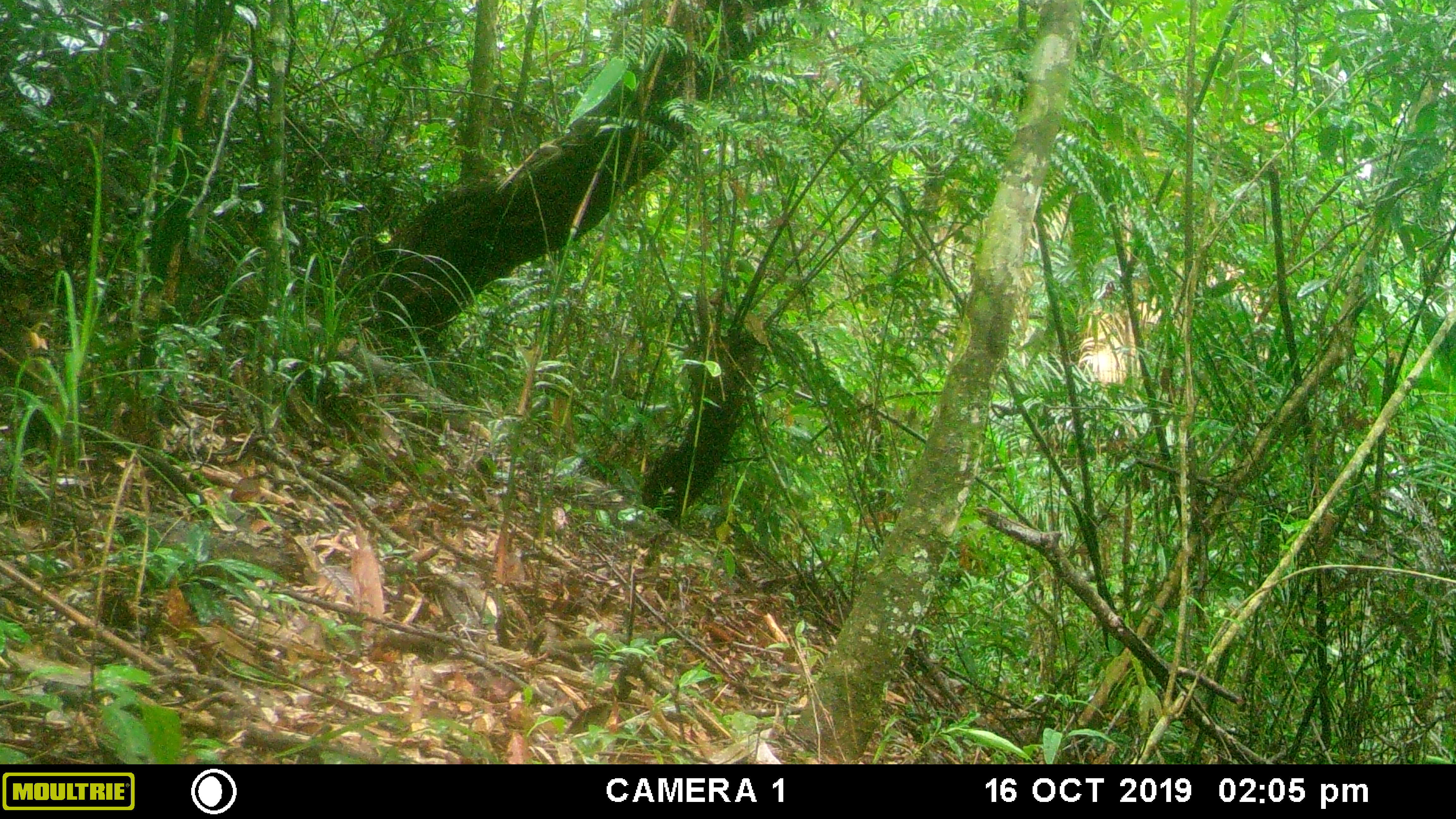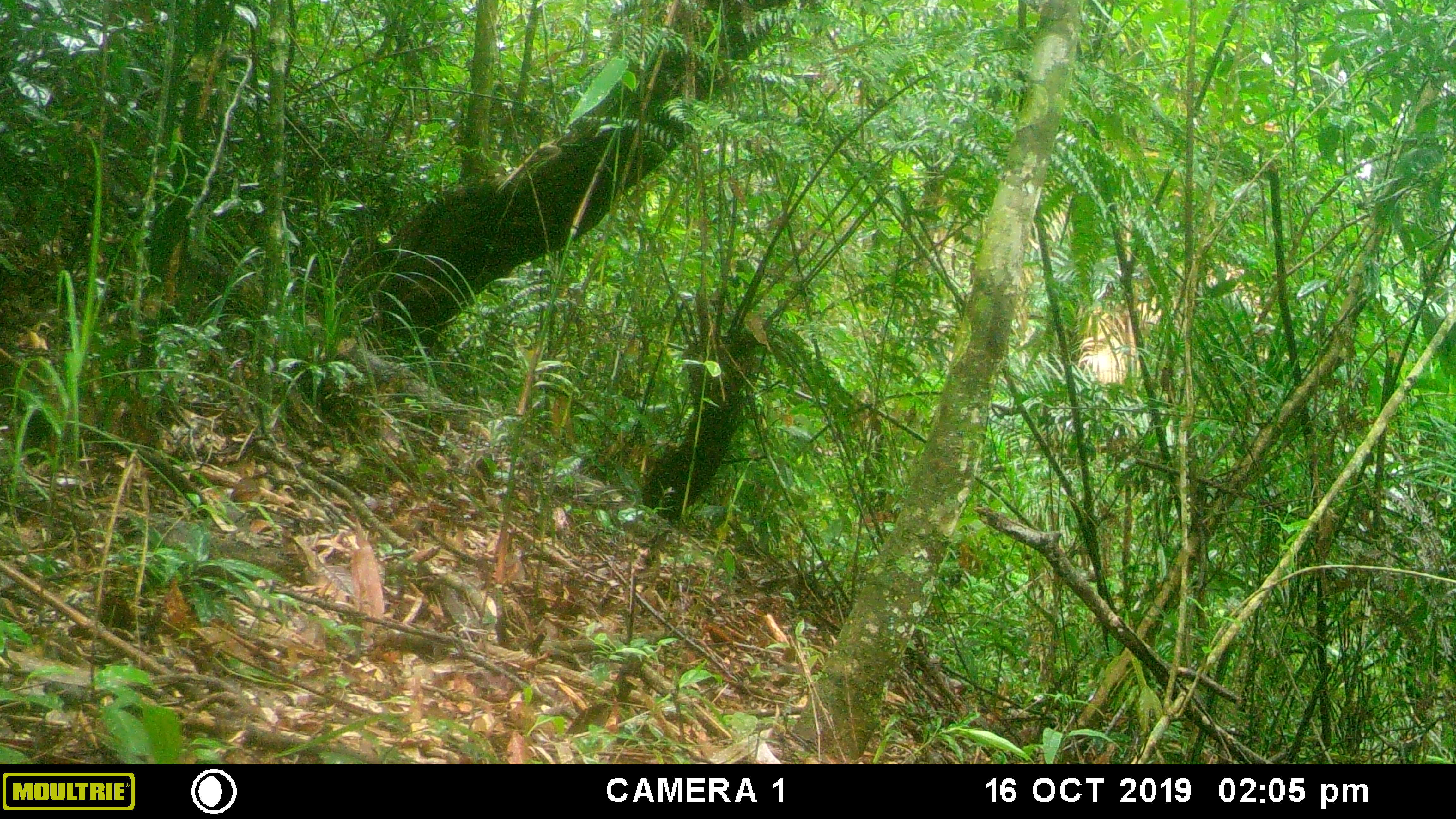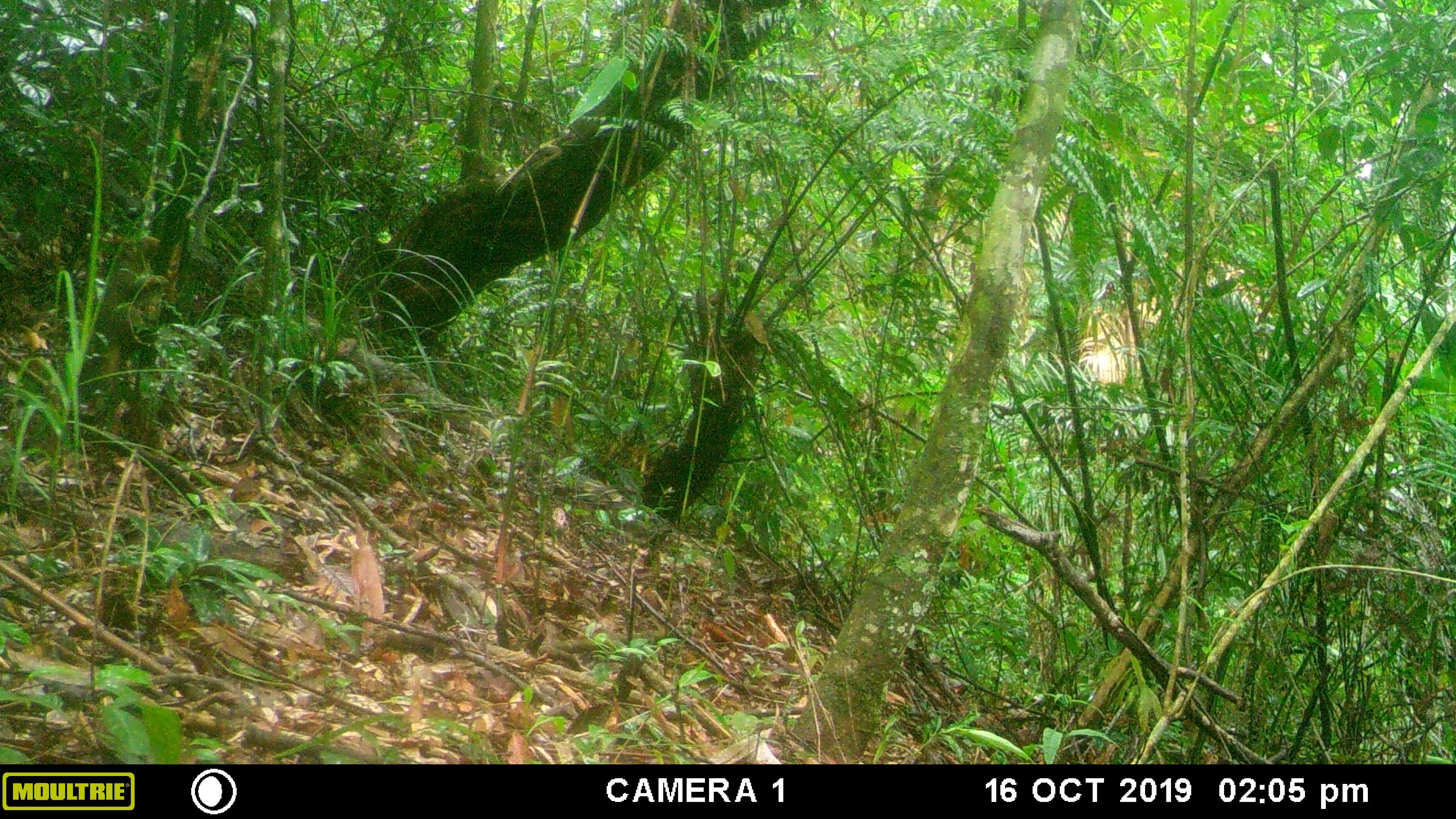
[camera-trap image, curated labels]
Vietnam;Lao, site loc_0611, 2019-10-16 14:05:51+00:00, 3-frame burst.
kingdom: Animalia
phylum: Chordata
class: Mammalia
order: Rodentia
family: Sciuridae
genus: Callosciurus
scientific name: Callosciurus erythraeus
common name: pallas's squirrel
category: pallass squirrel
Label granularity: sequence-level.